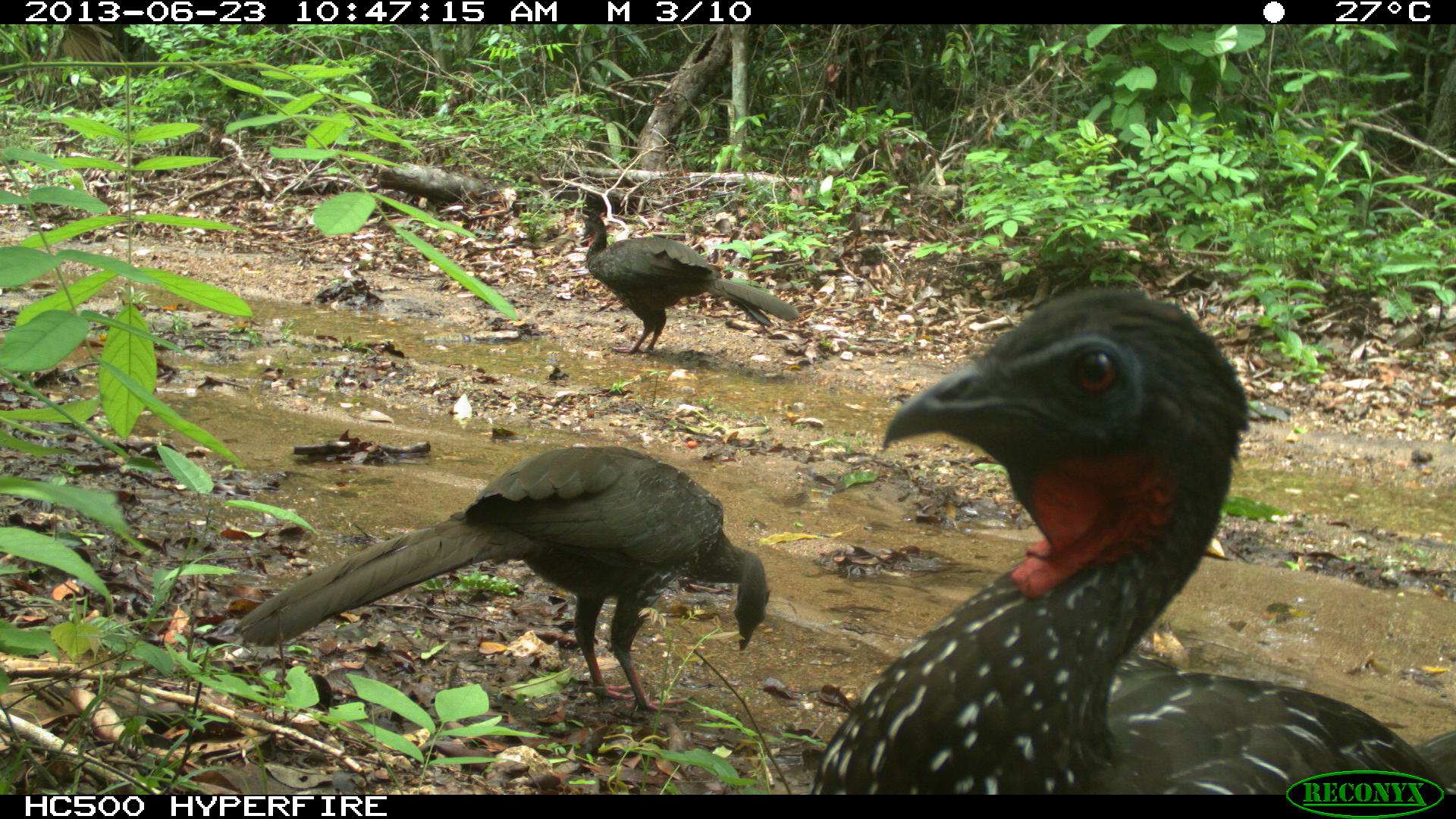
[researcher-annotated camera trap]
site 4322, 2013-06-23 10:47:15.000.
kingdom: Animalia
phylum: Chordata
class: Aves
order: Galliformes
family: Cracidae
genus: Penelope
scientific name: Penelope purpurascens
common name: crested guan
Penelope purpurascens (crested guan), count 4.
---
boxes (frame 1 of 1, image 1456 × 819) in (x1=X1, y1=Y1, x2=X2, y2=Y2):
penelope purpurascens: (x1=813, y1=282, x2=1453, y2=793); (x1=232, y1=446, x2=768, y2=716); (x1=573, y1=205, x2=800, y2=357)